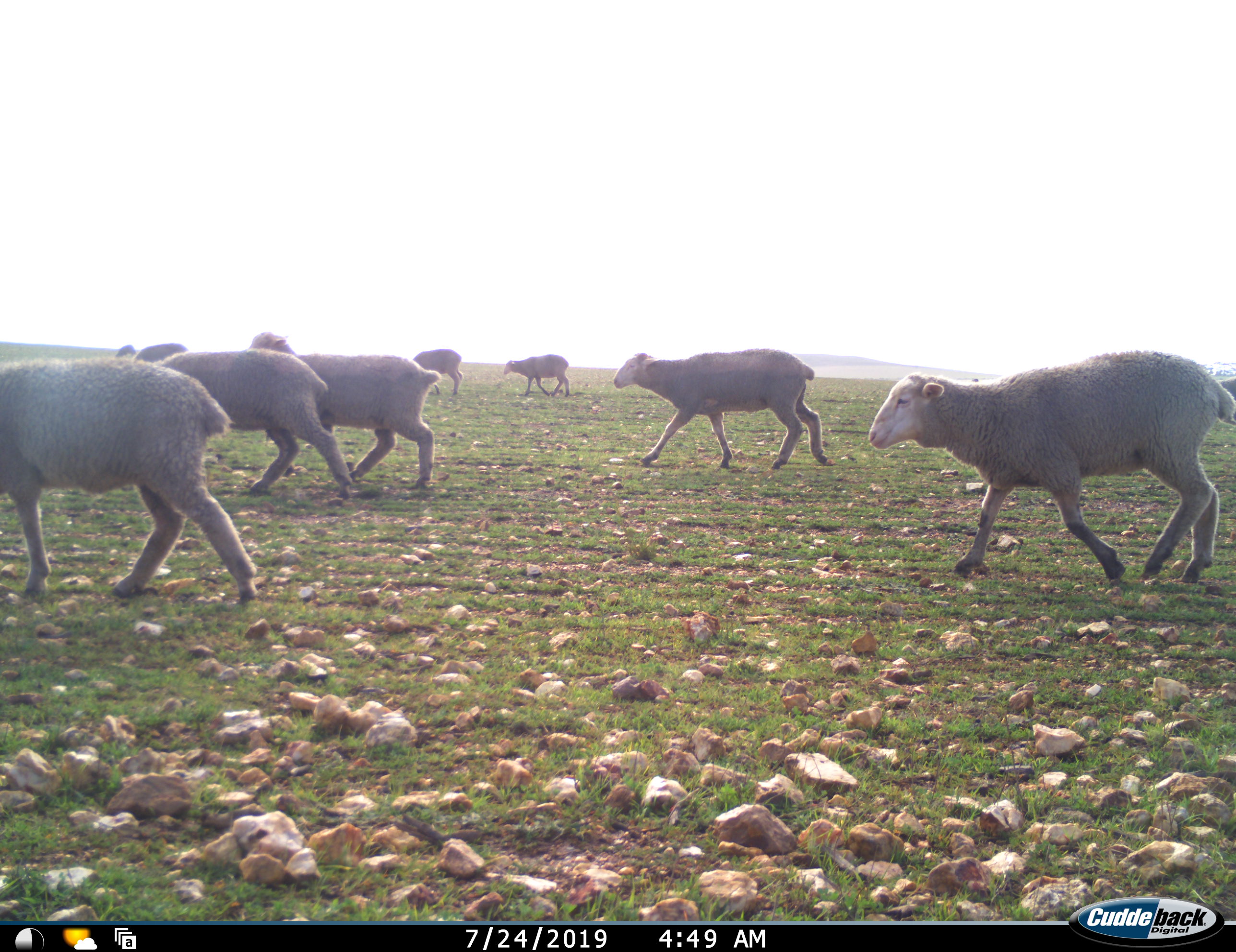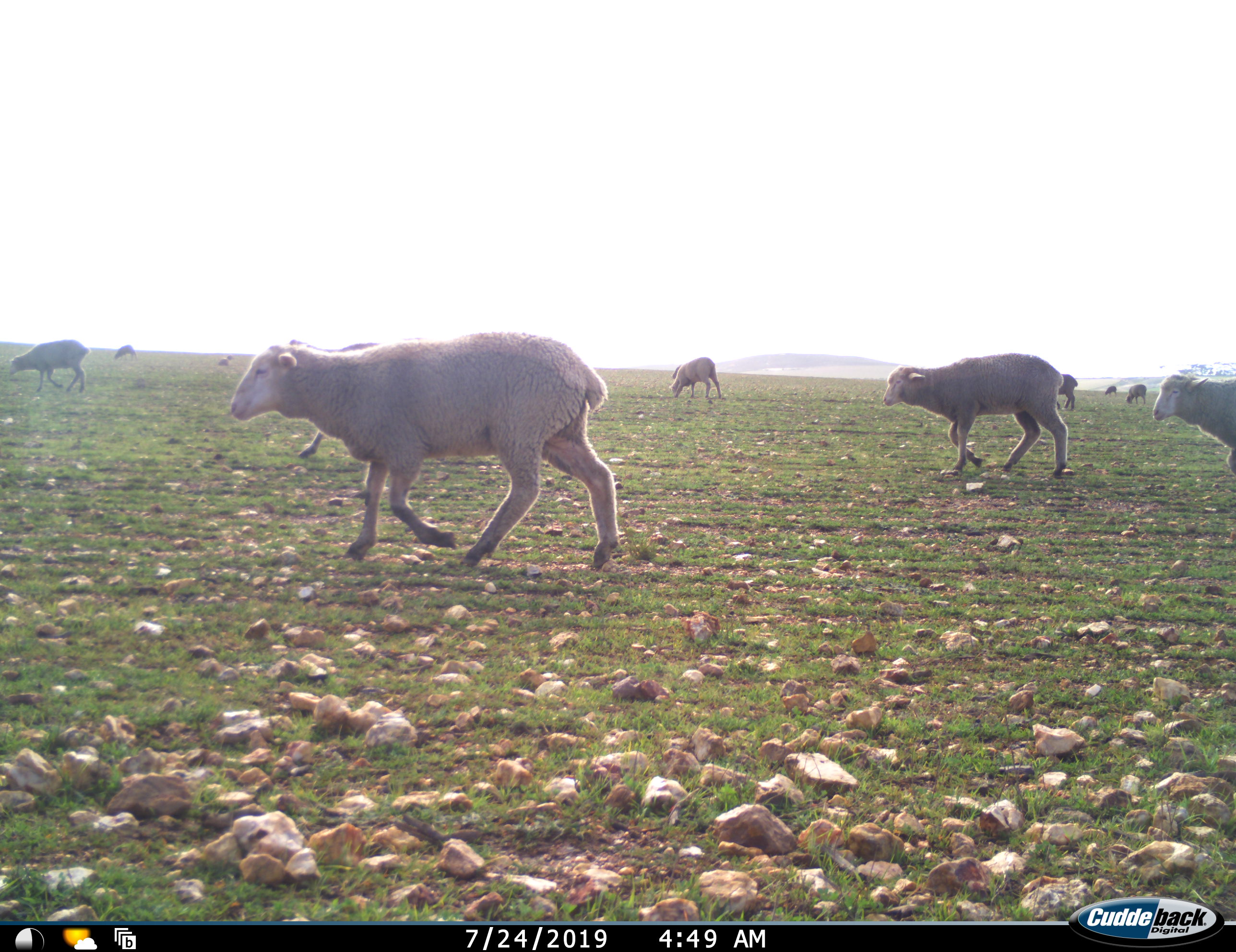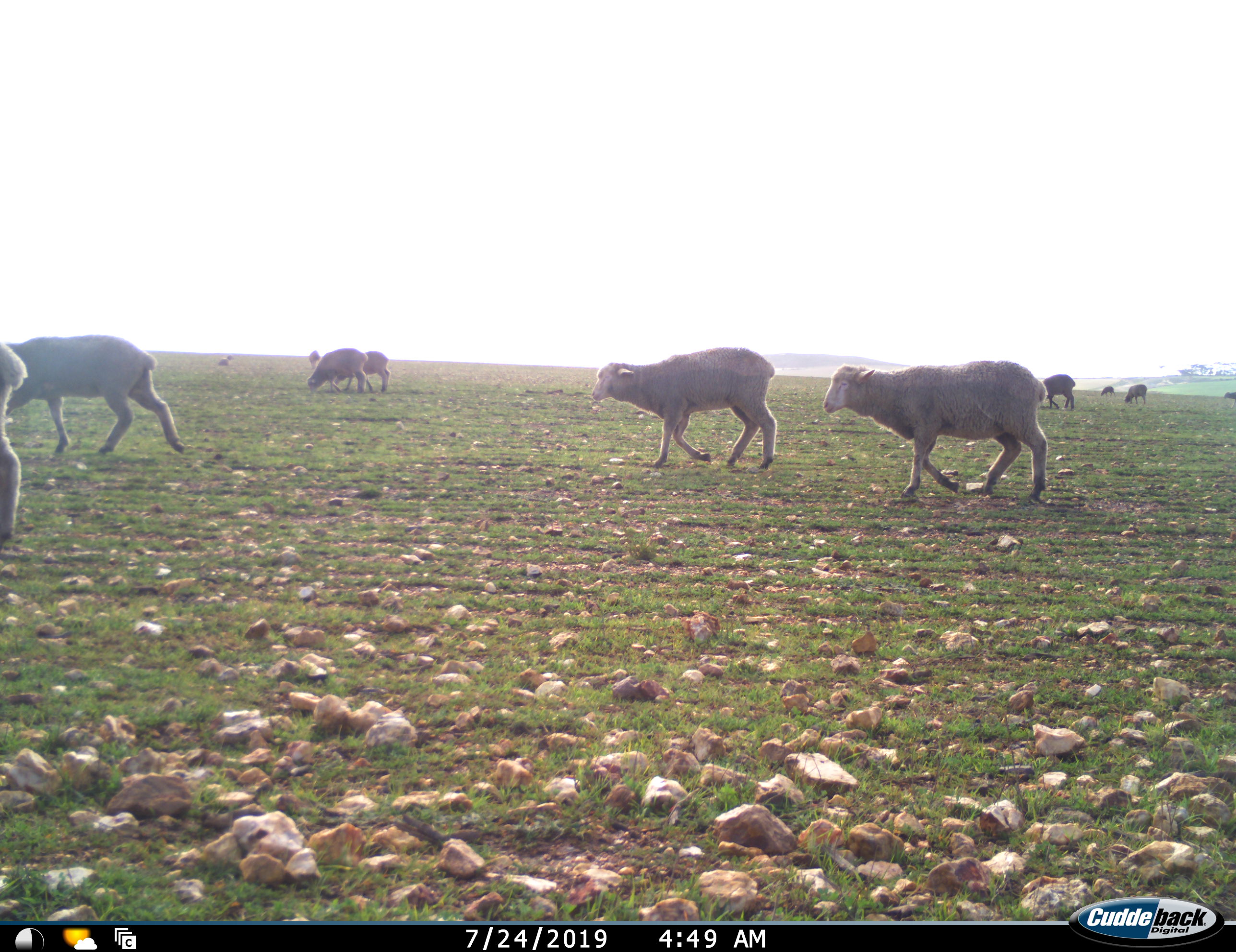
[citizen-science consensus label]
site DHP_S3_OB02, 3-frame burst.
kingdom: Animalia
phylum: Chordata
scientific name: Vertebrata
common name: domestic animal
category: domesticanimal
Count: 11-50.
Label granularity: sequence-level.